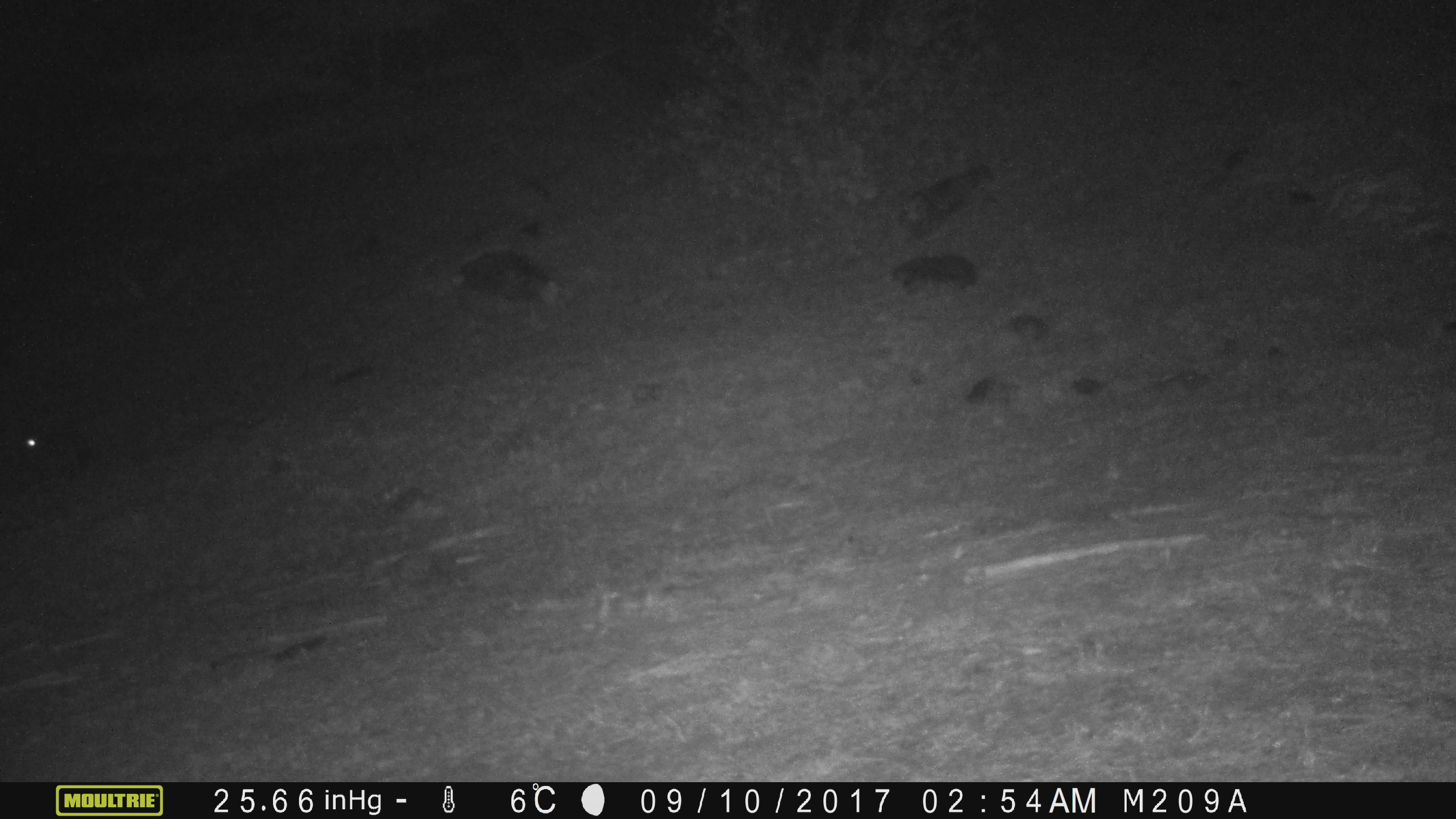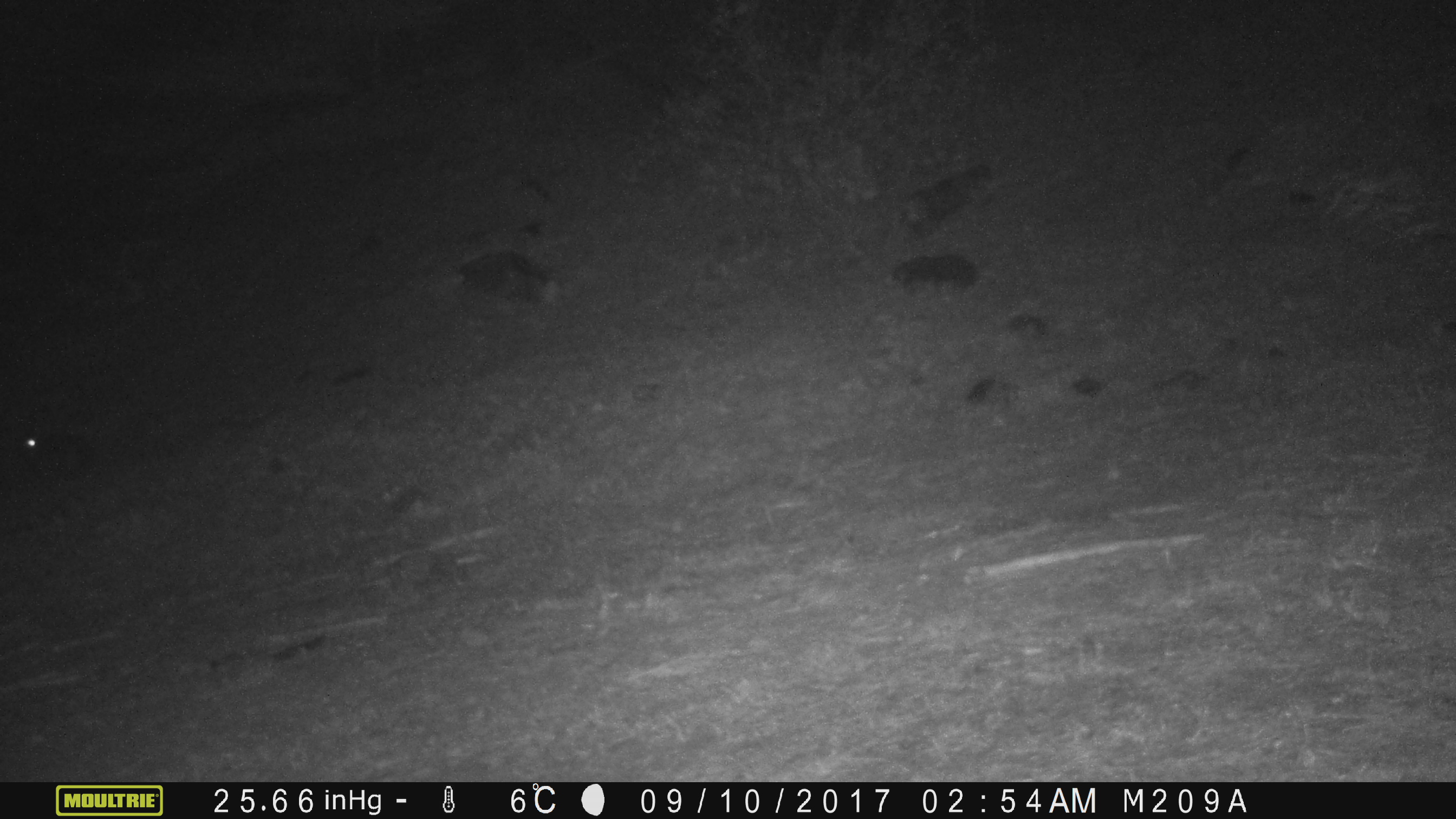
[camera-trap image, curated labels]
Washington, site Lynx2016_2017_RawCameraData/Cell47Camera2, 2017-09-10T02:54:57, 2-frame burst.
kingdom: Animalia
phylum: Chordata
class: Mammalia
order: Lagomorpha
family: Leporidae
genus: Lepus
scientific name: Lepus americanus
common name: snowshoe hare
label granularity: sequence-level